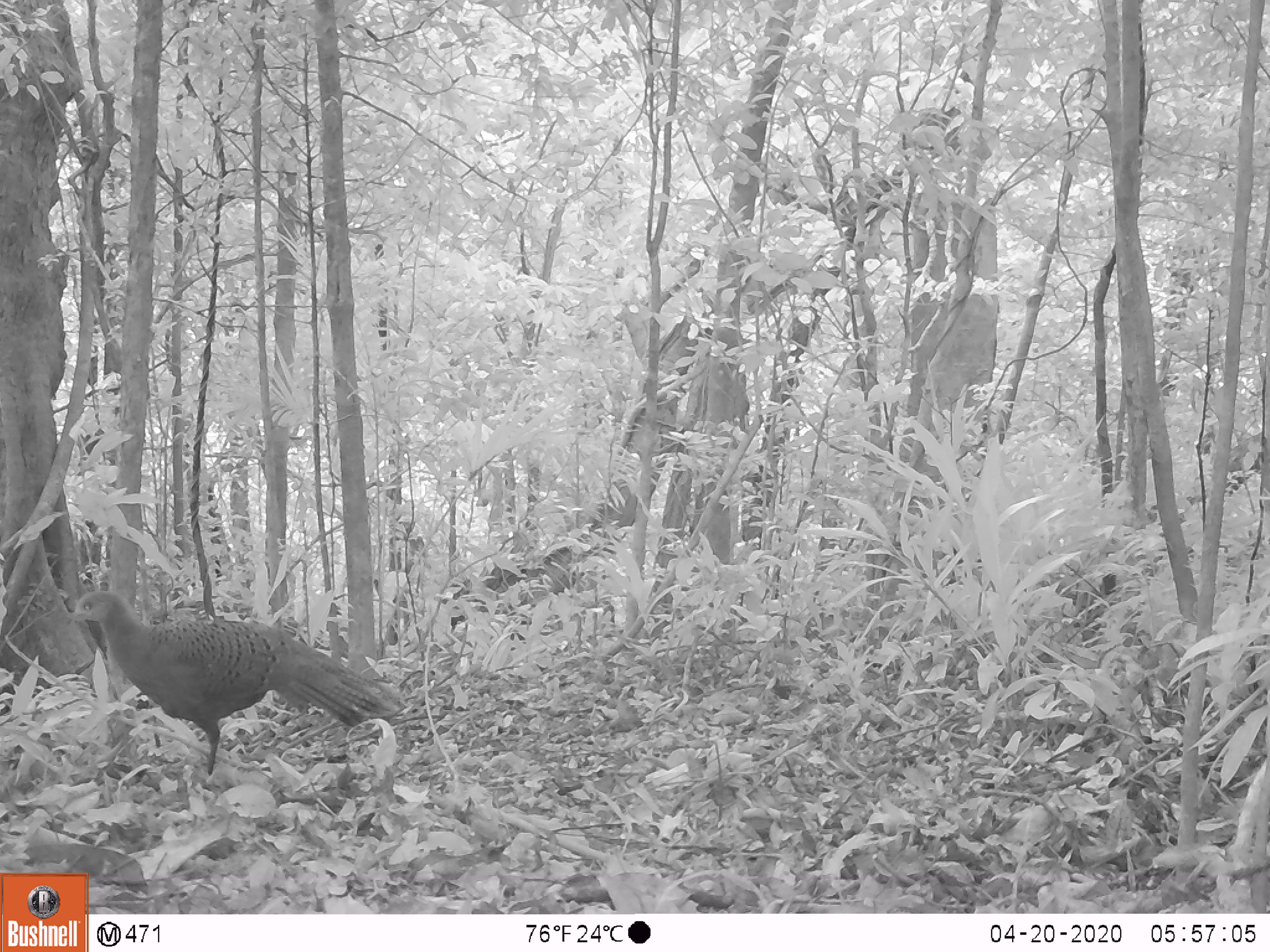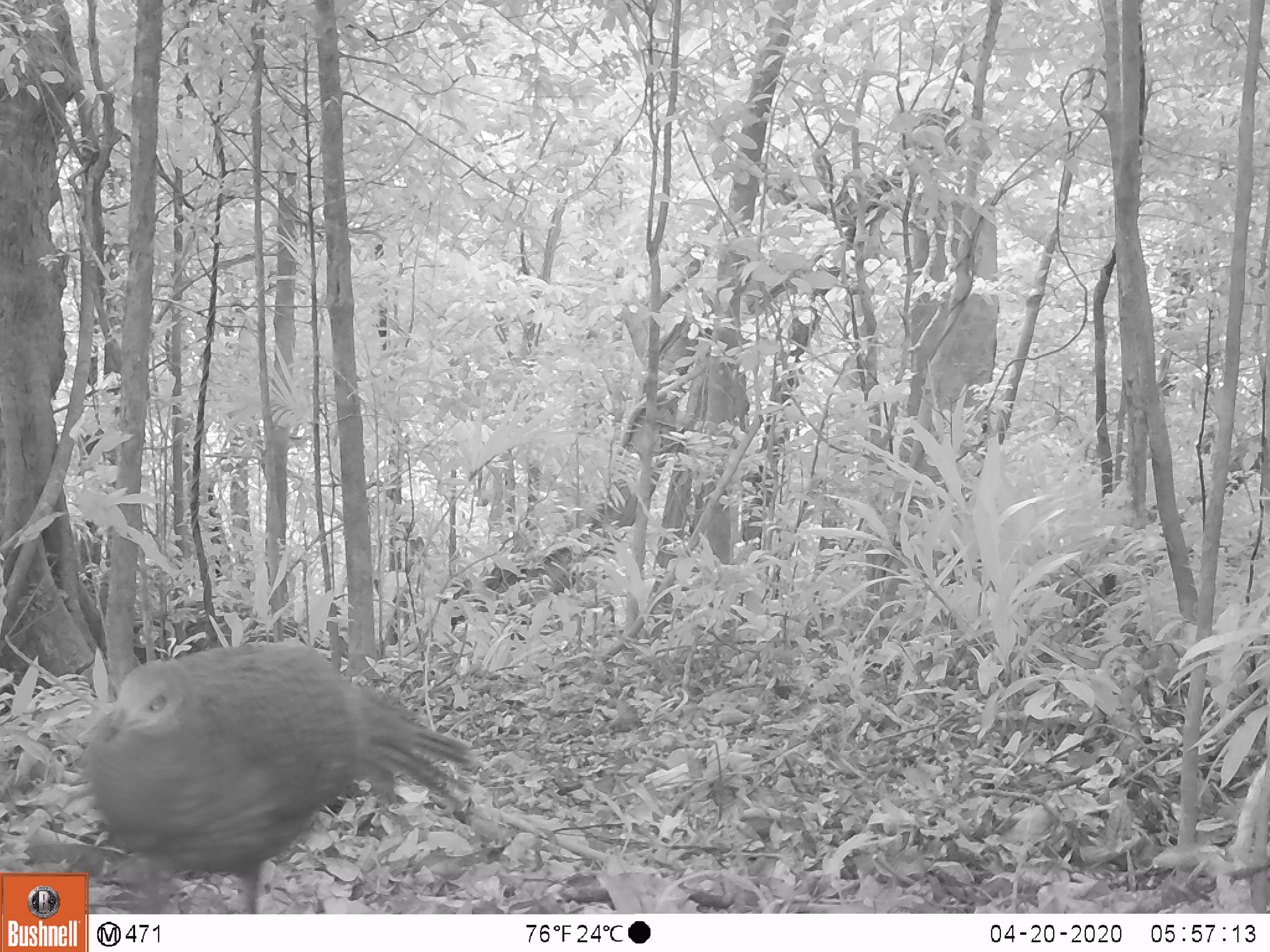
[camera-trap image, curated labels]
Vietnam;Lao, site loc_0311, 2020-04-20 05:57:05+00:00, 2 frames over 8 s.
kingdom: Animalia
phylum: Chordata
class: Aves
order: Galliformes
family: Phasianidae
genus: Polyplectron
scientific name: Polyplectron bicalcaratum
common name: gray peacock-pheasant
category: grey peacock pheasant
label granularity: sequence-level